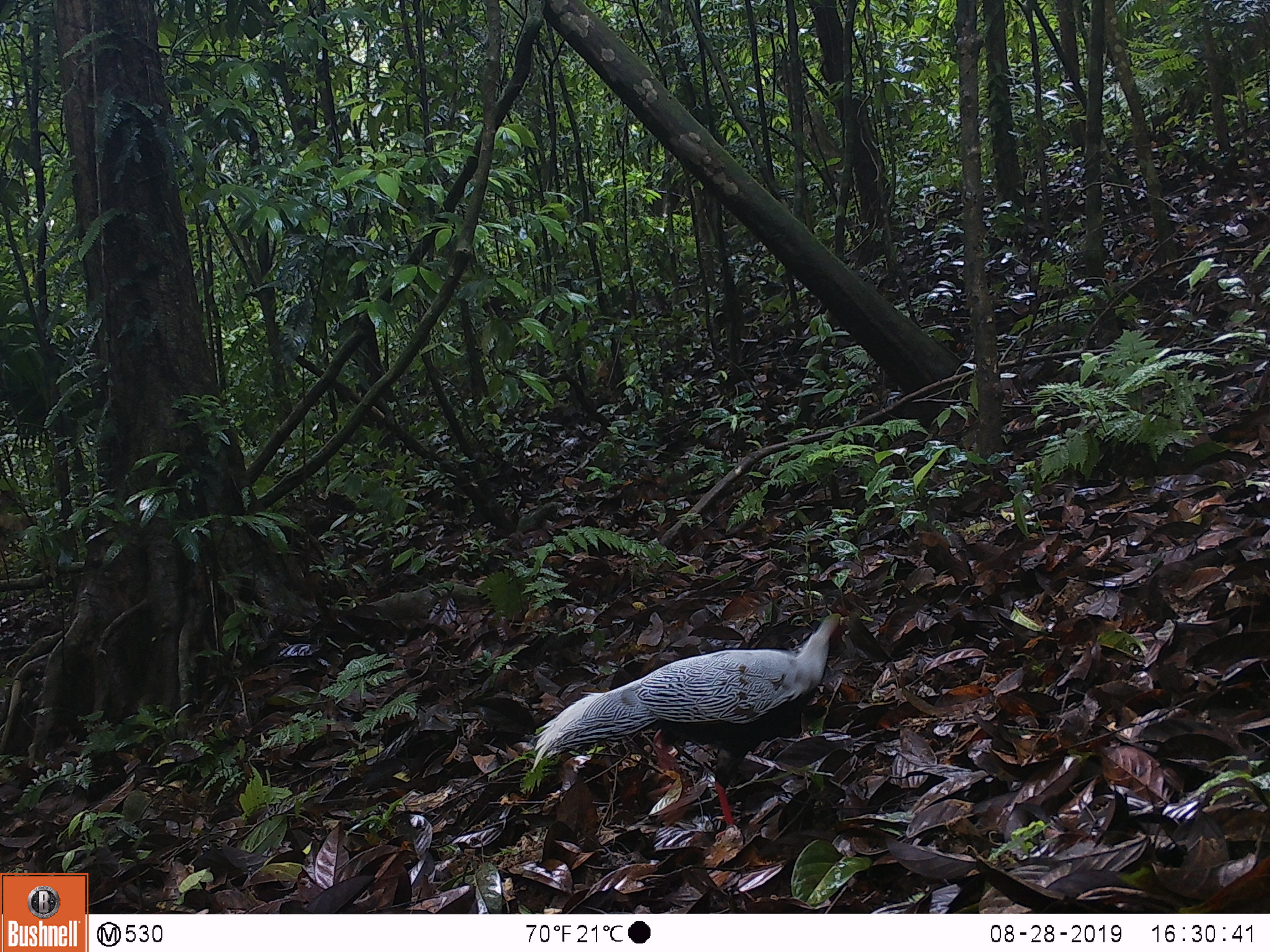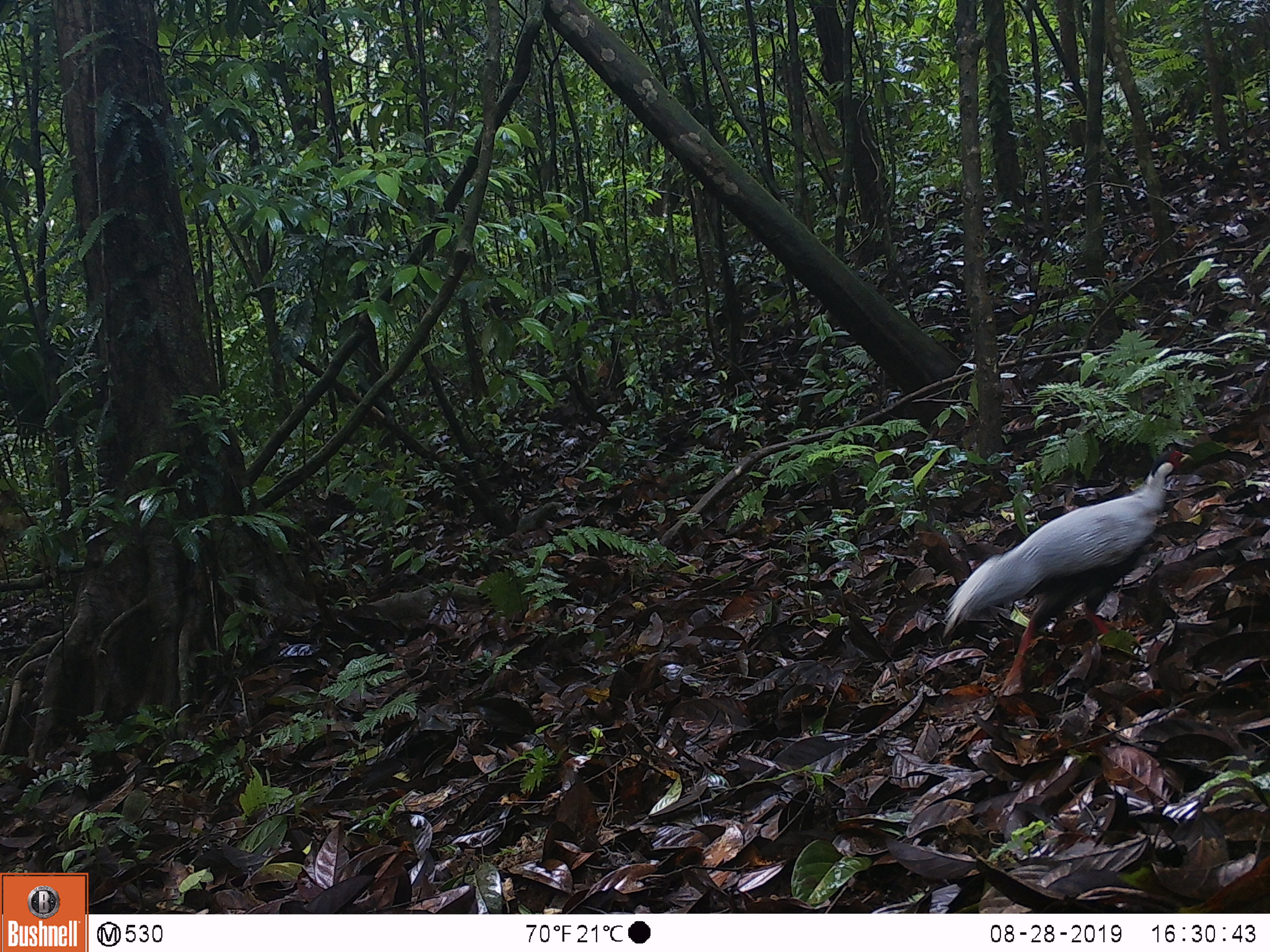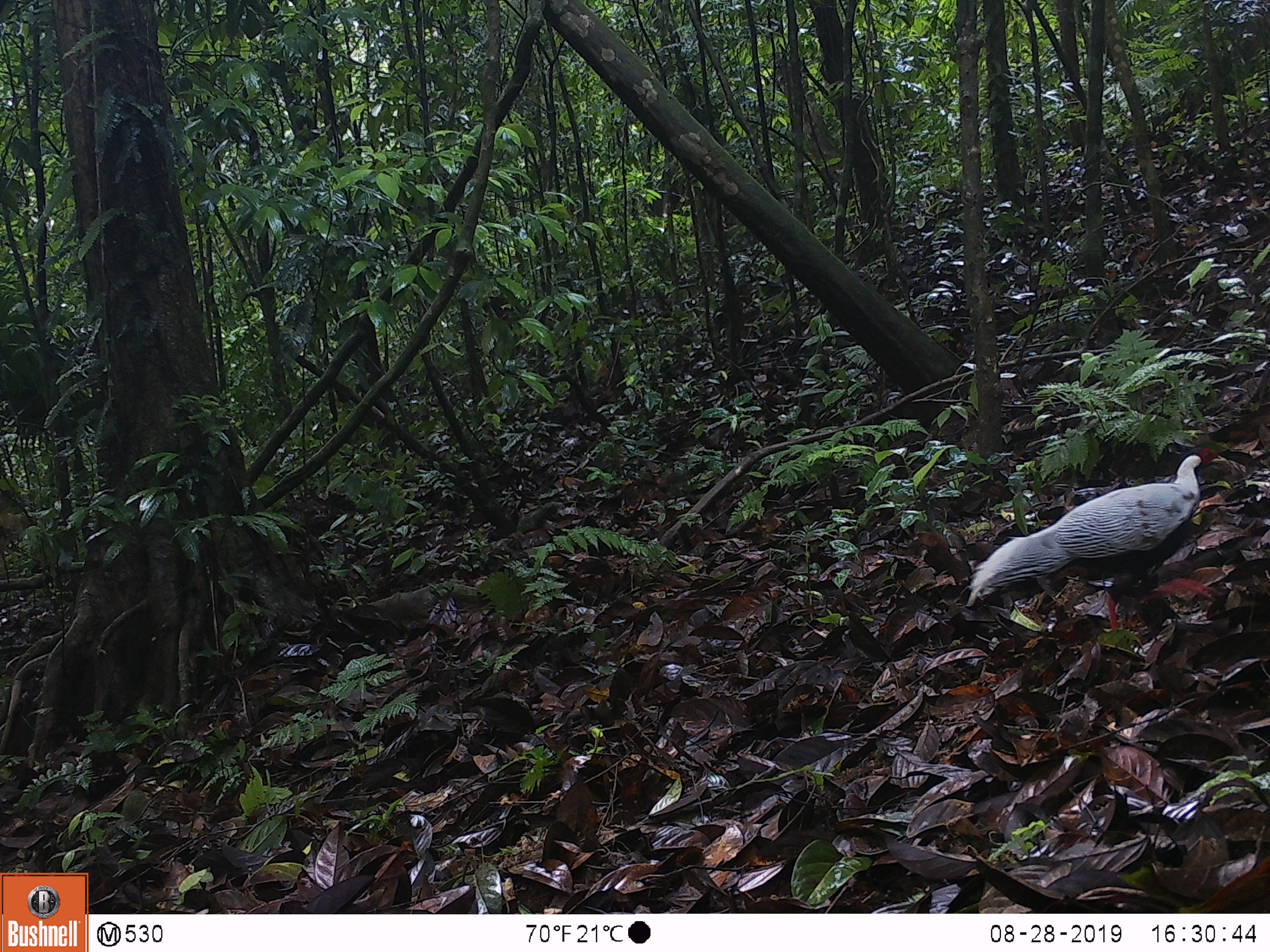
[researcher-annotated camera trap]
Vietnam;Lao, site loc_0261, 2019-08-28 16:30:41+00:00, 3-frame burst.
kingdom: Animalia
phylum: Chordata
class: Aves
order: Galliformes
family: Phasianidae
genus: Lophura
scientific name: Lophura nycthemera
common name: silver pheasant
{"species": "silver pheasant (Lophura nycthemera)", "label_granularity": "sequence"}